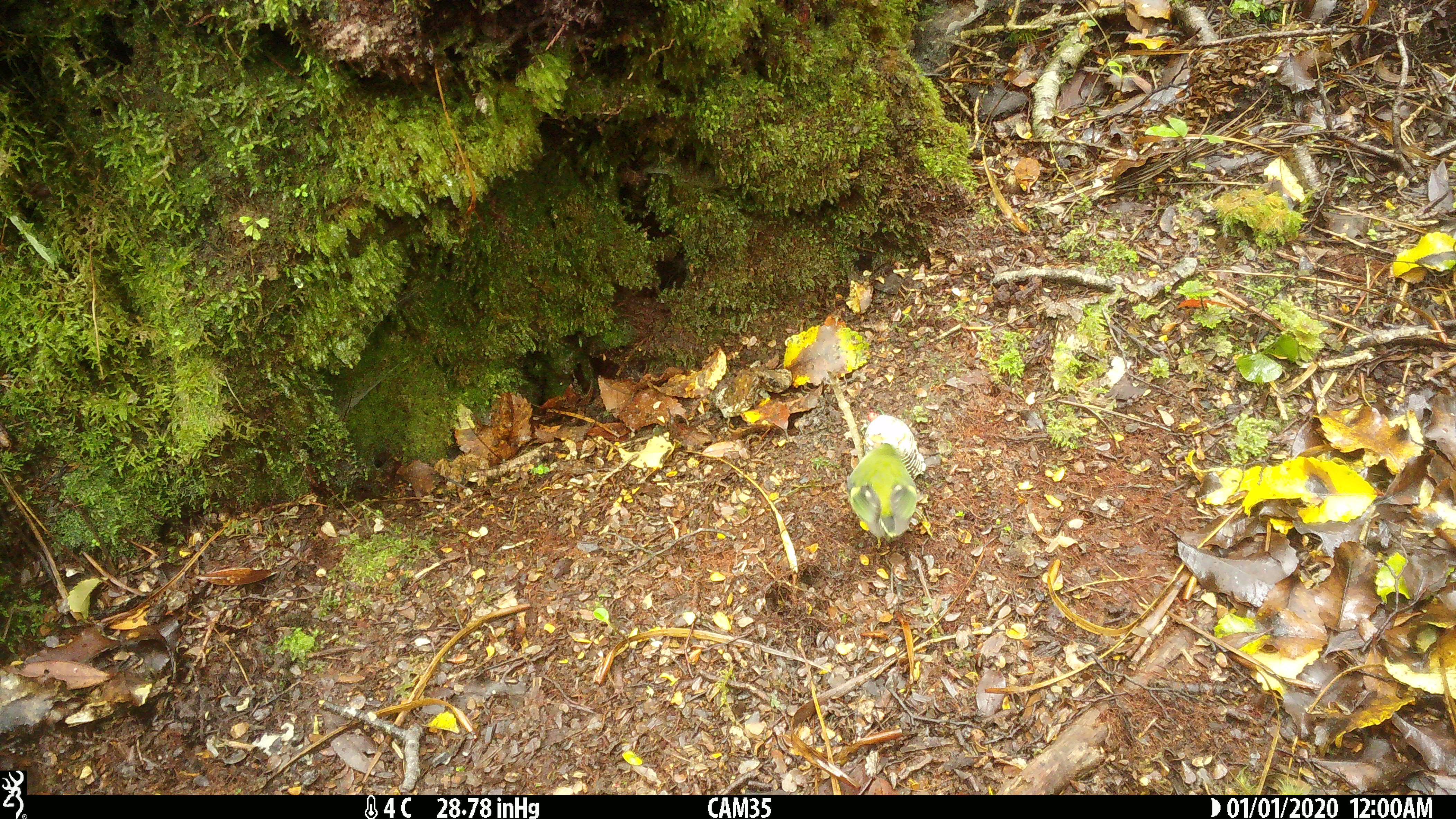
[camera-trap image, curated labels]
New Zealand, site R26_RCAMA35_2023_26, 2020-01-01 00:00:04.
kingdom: Animalia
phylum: Chordata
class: Aves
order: Passeriformes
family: Acanthisittidae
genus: Acanthisitta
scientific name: Acanthisitta chloris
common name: rifleman